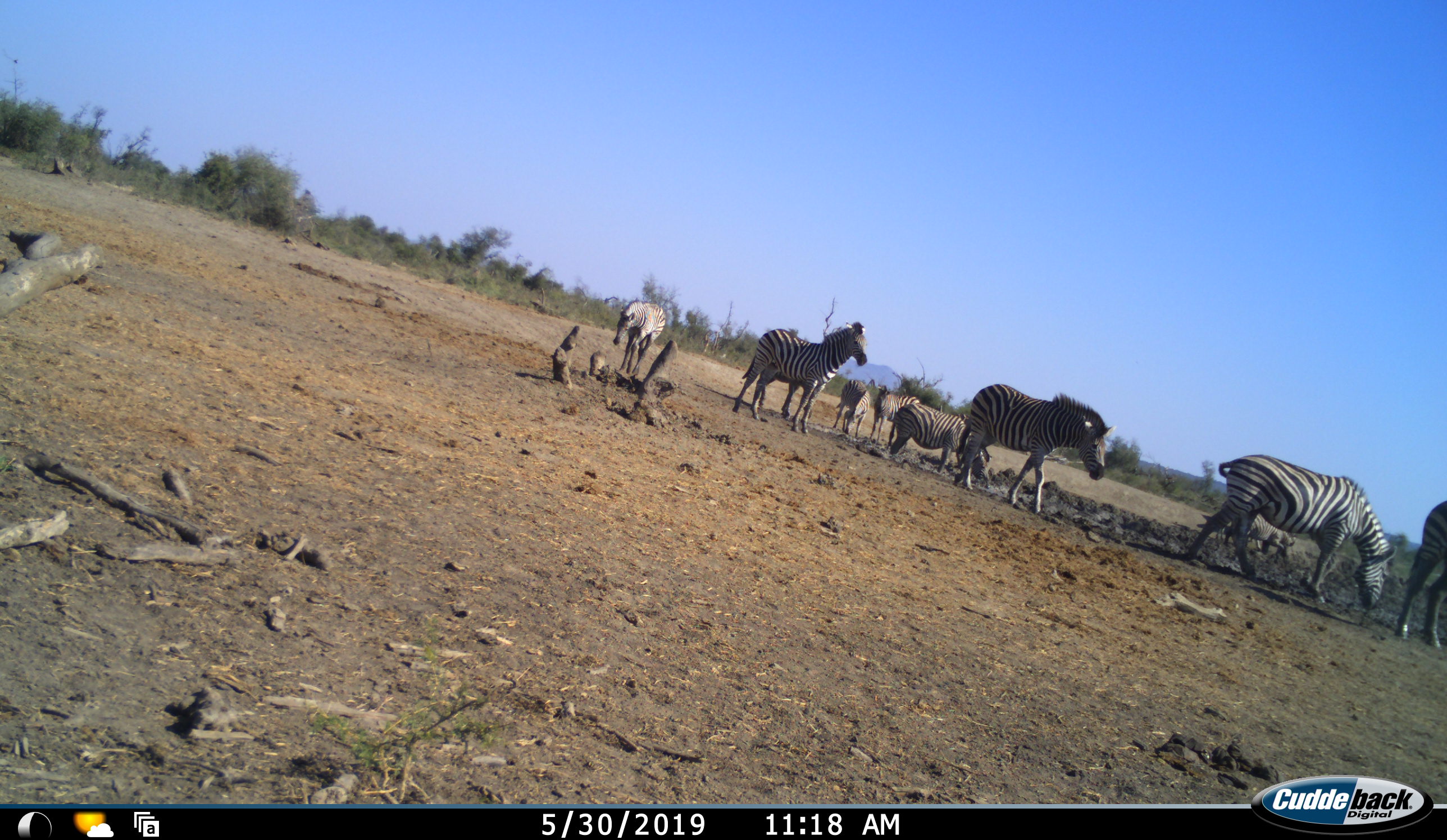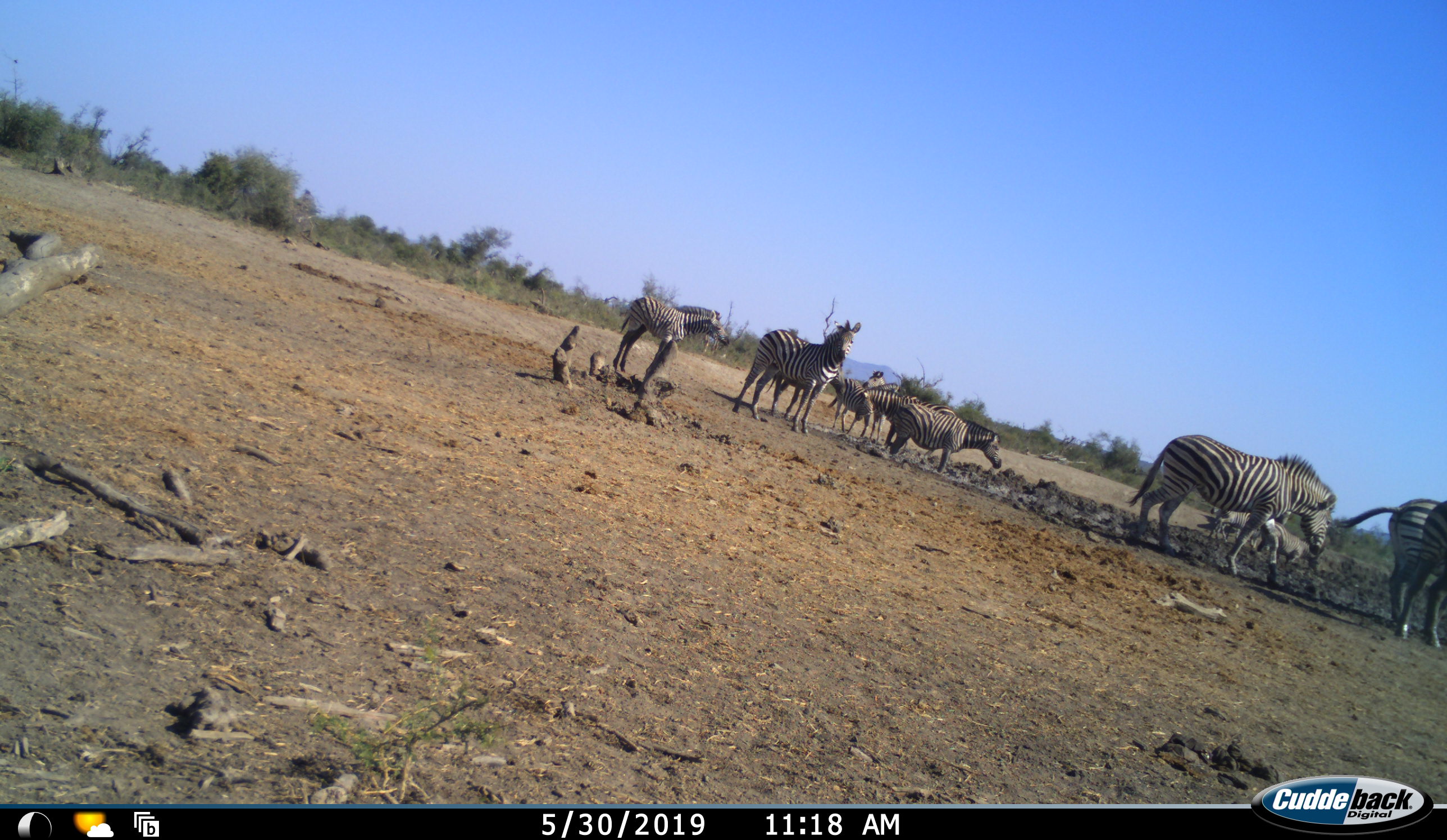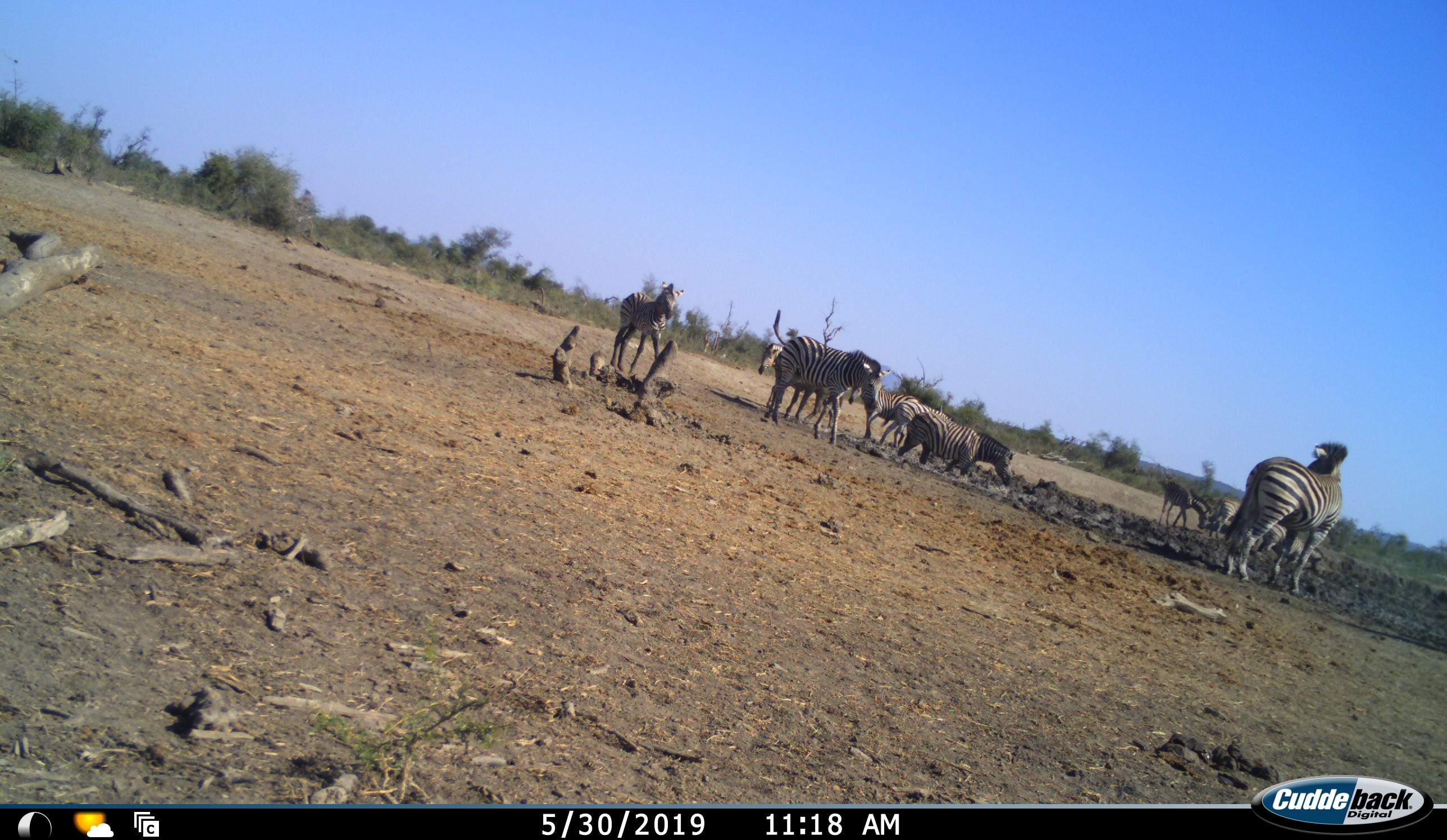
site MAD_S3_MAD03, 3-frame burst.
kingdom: Animalia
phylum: Chordata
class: Mammalia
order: Perissodactyla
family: Equidae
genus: Equus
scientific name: Equus quagga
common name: plains zebra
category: zebraplains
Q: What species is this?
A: Zebraplains (plains zebra) (Equus quagga).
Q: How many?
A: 8.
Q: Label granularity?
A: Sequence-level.